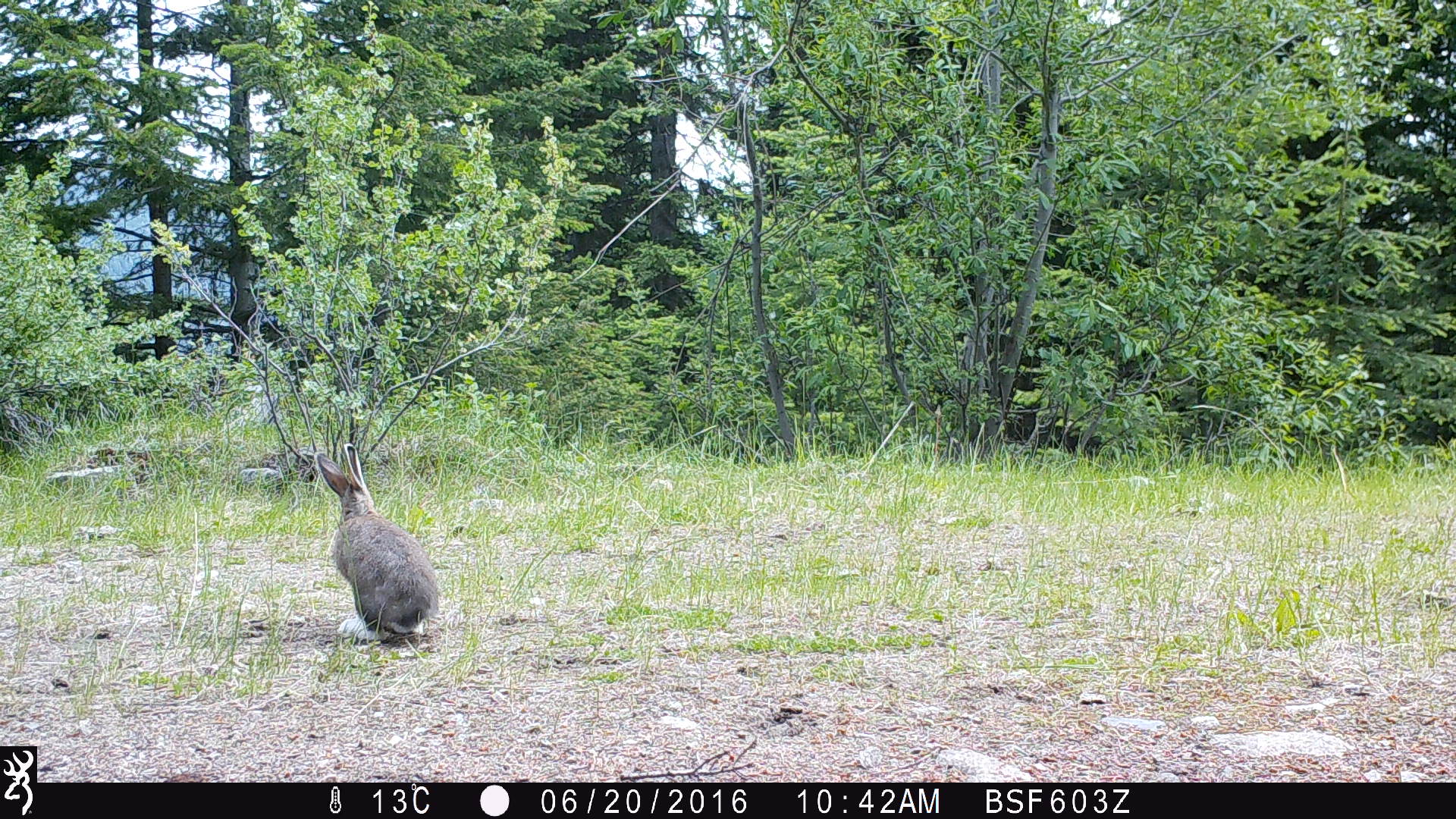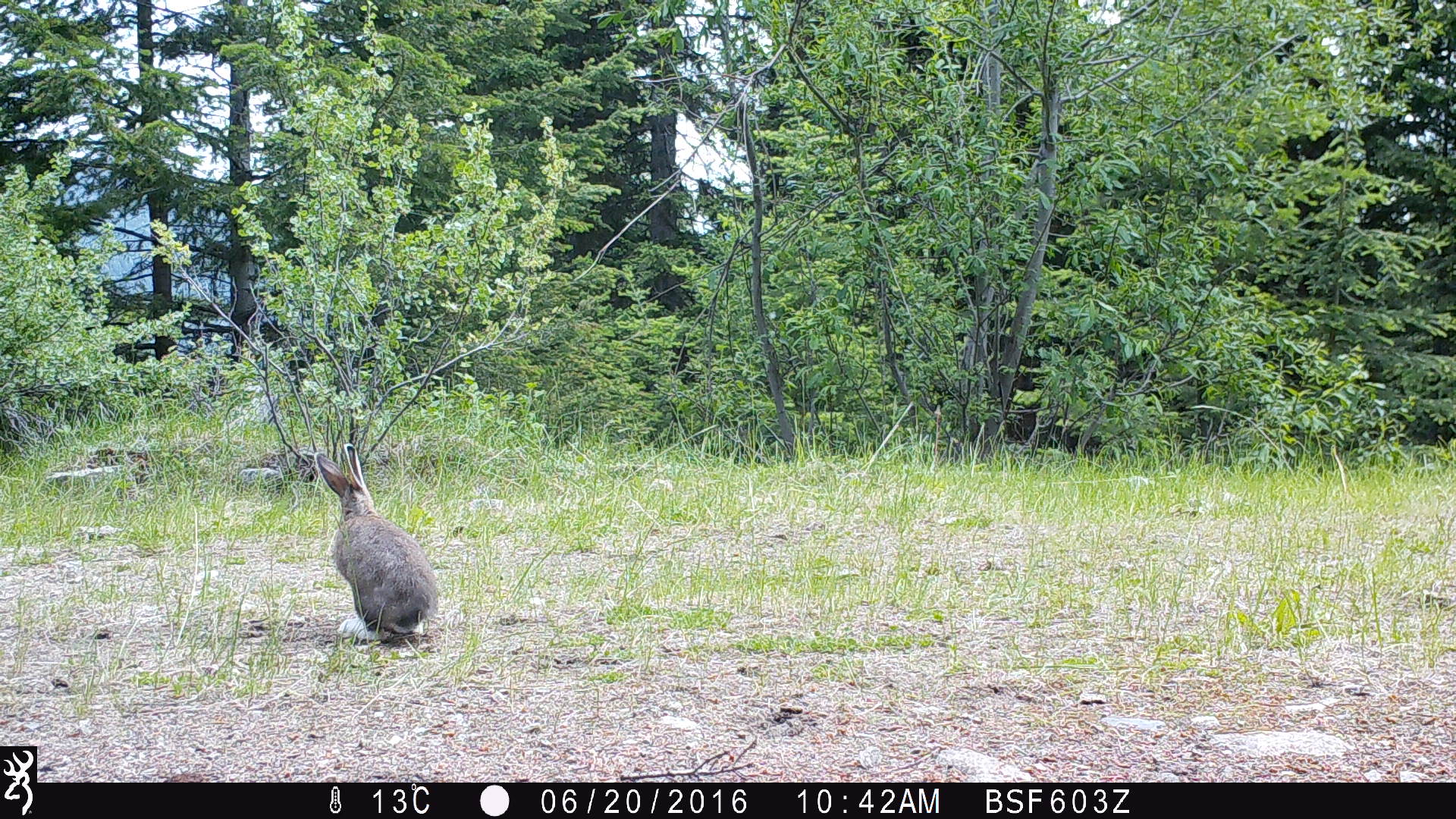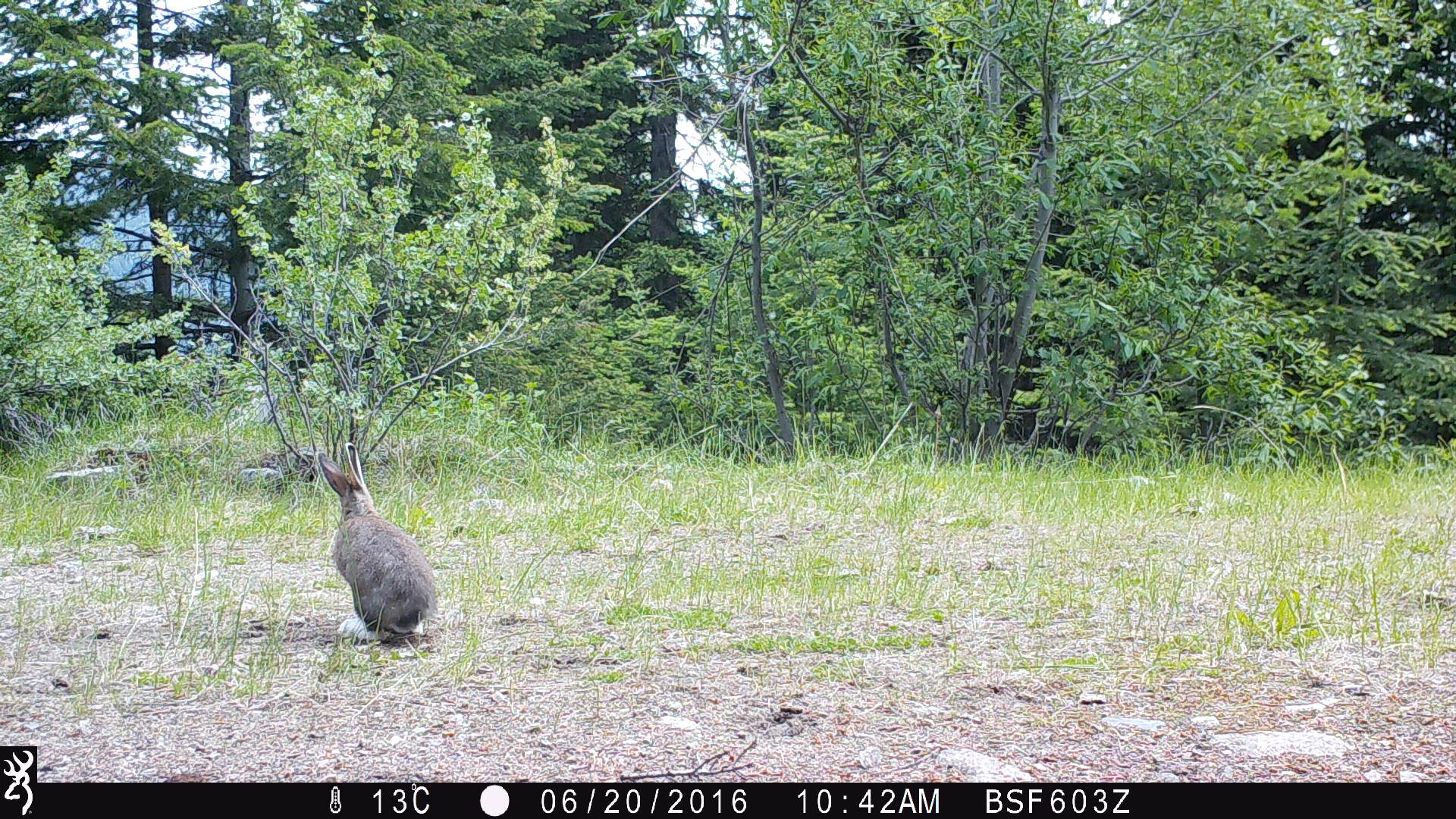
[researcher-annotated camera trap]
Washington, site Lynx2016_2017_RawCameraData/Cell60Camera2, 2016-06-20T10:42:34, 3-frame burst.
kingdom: Animalia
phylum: Chordata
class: Mammalia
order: Lagomorpha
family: Leporidae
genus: Lepus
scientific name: Lepus americanus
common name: snowshoe hare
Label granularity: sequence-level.